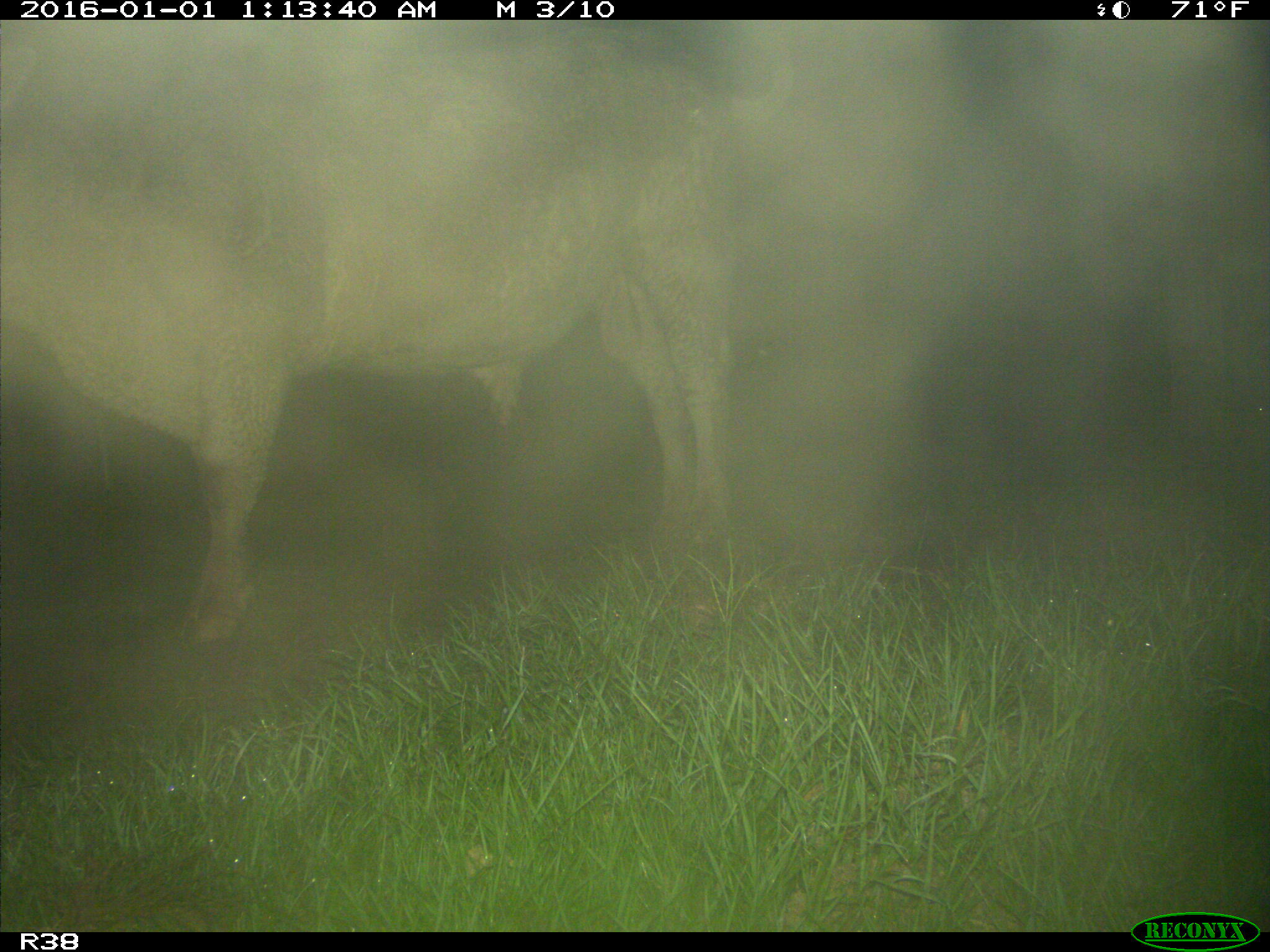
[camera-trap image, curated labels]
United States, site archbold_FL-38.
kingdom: Animalia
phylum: Chordata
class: Mammalia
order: Artiodactyla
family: Bovidae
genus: Bos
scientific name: Bos taurus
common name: domestic cow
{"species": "Bos taurus (domestic cow)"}